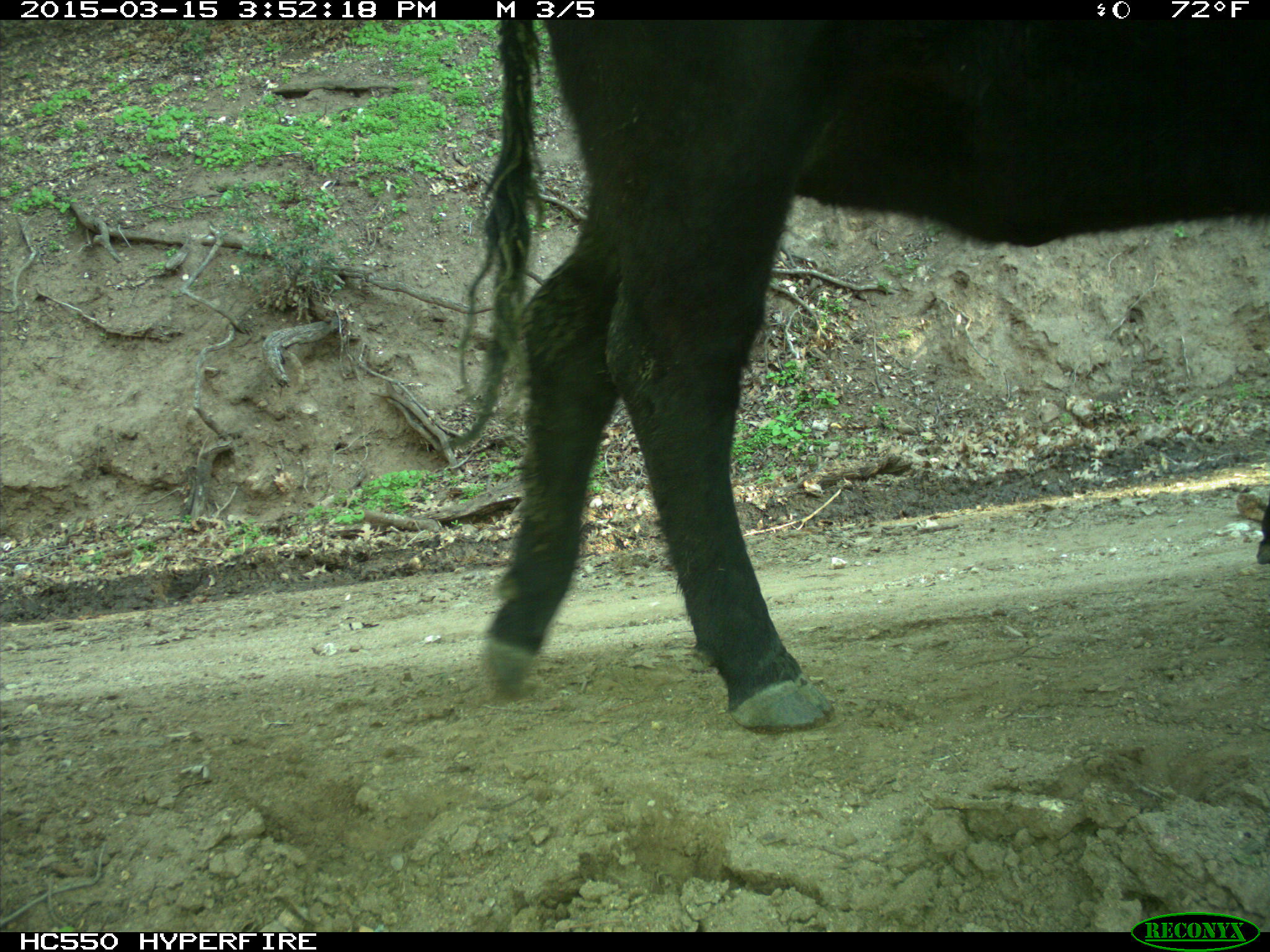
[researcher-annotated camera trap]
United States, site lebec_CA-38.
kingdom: Animalia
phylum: Chordata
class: Mammalia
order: Artiodactyla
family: Bovidae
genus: Bos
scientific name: Bos taurus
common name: domestic cow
Bos taurus (domestic cow).